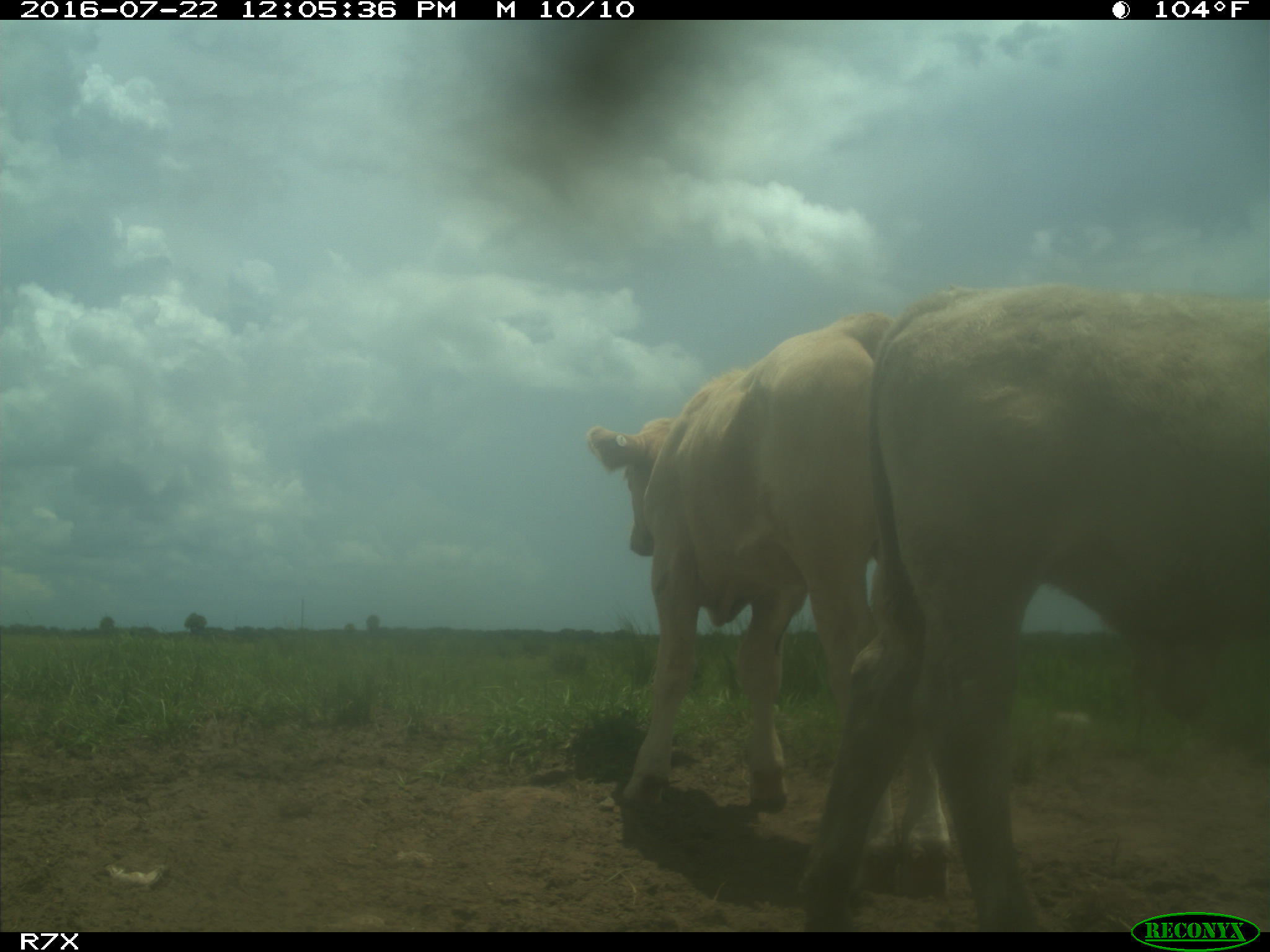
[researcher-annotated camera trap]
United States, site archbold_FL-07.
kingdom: Animalia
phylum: Chordata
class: Mammalia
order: Artiodactyla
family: Bovidae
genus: Bos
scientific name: Bos taurus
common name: domestic cow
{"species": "Bos taurus (domestic cow)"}